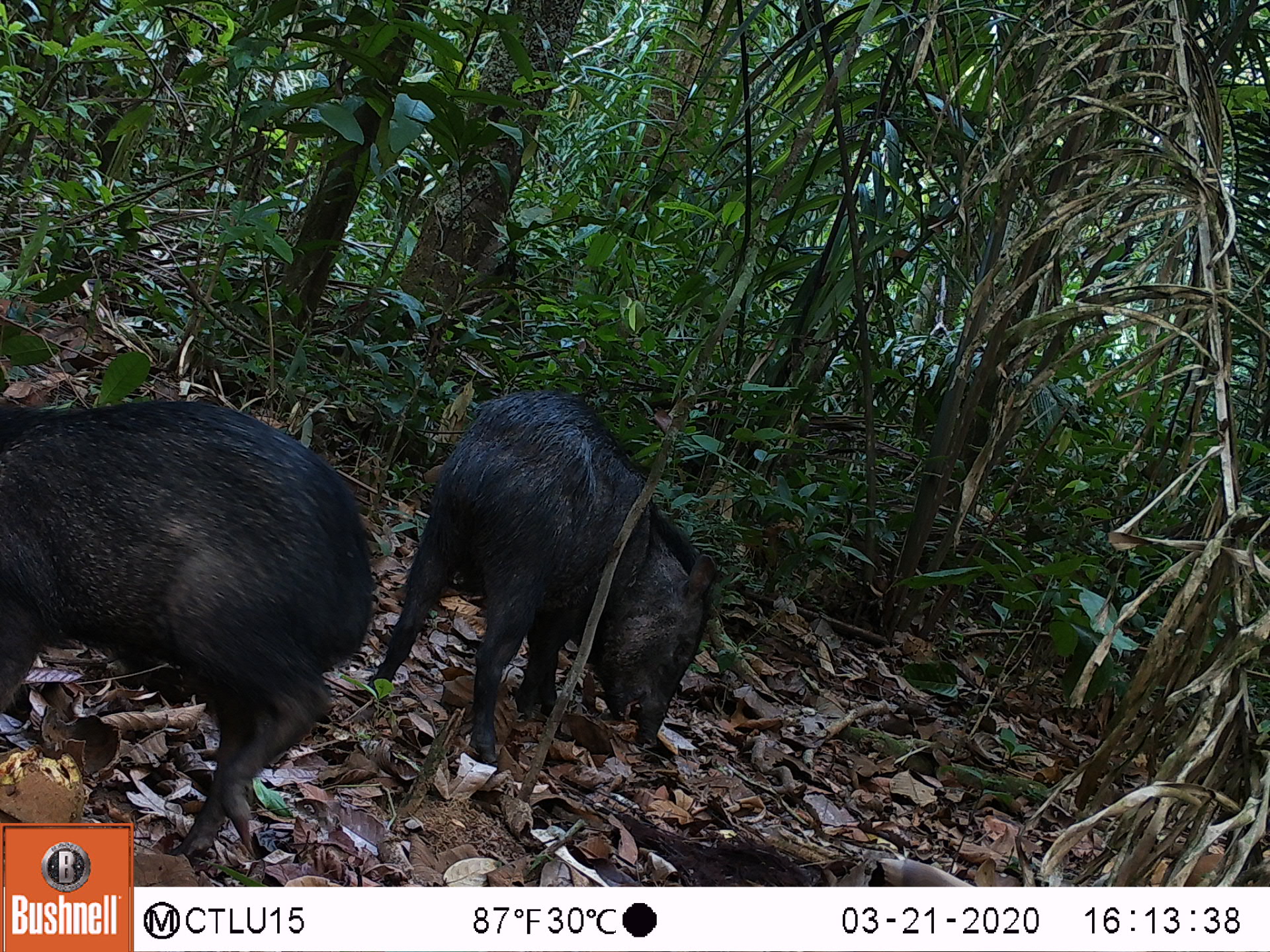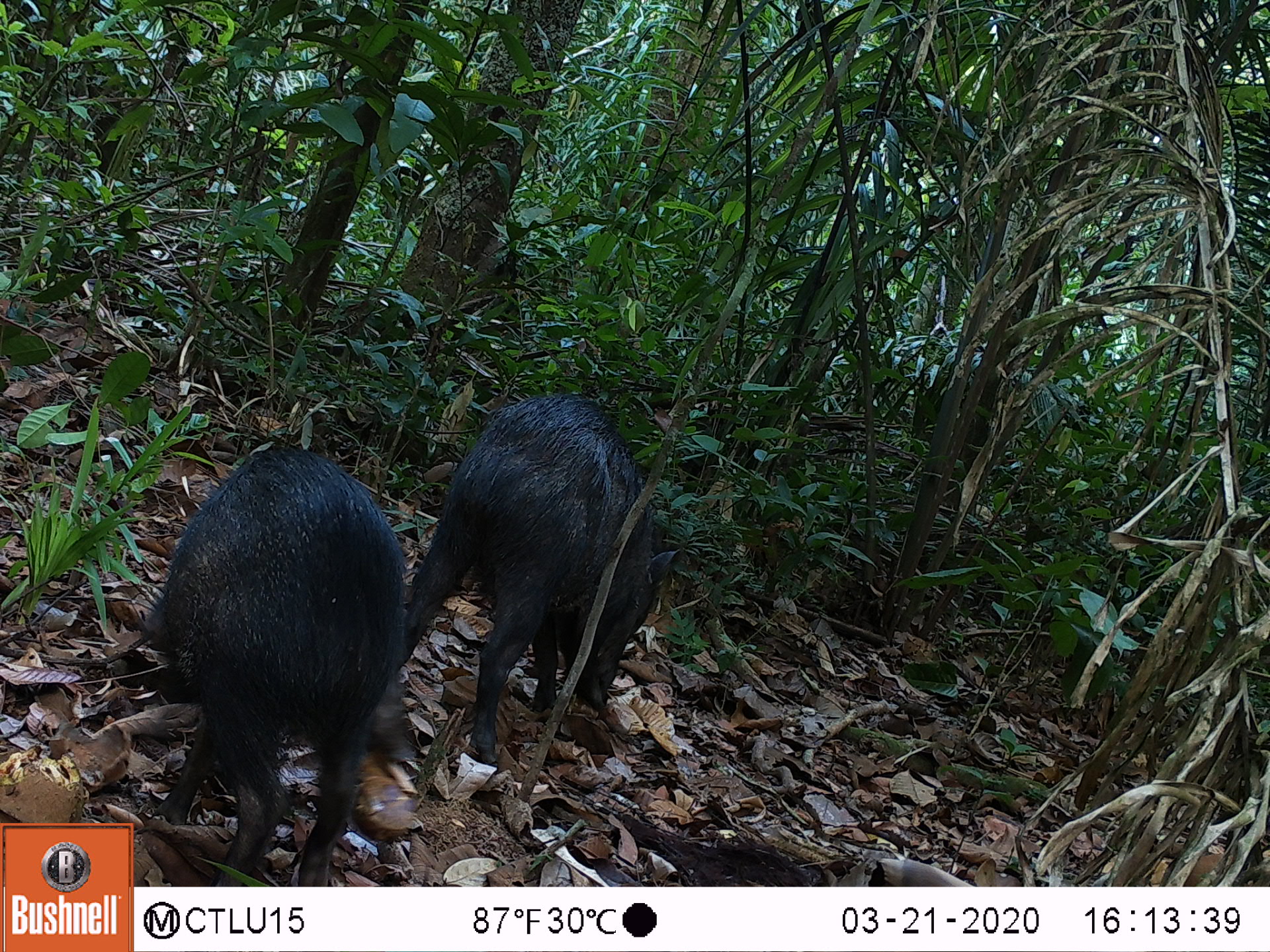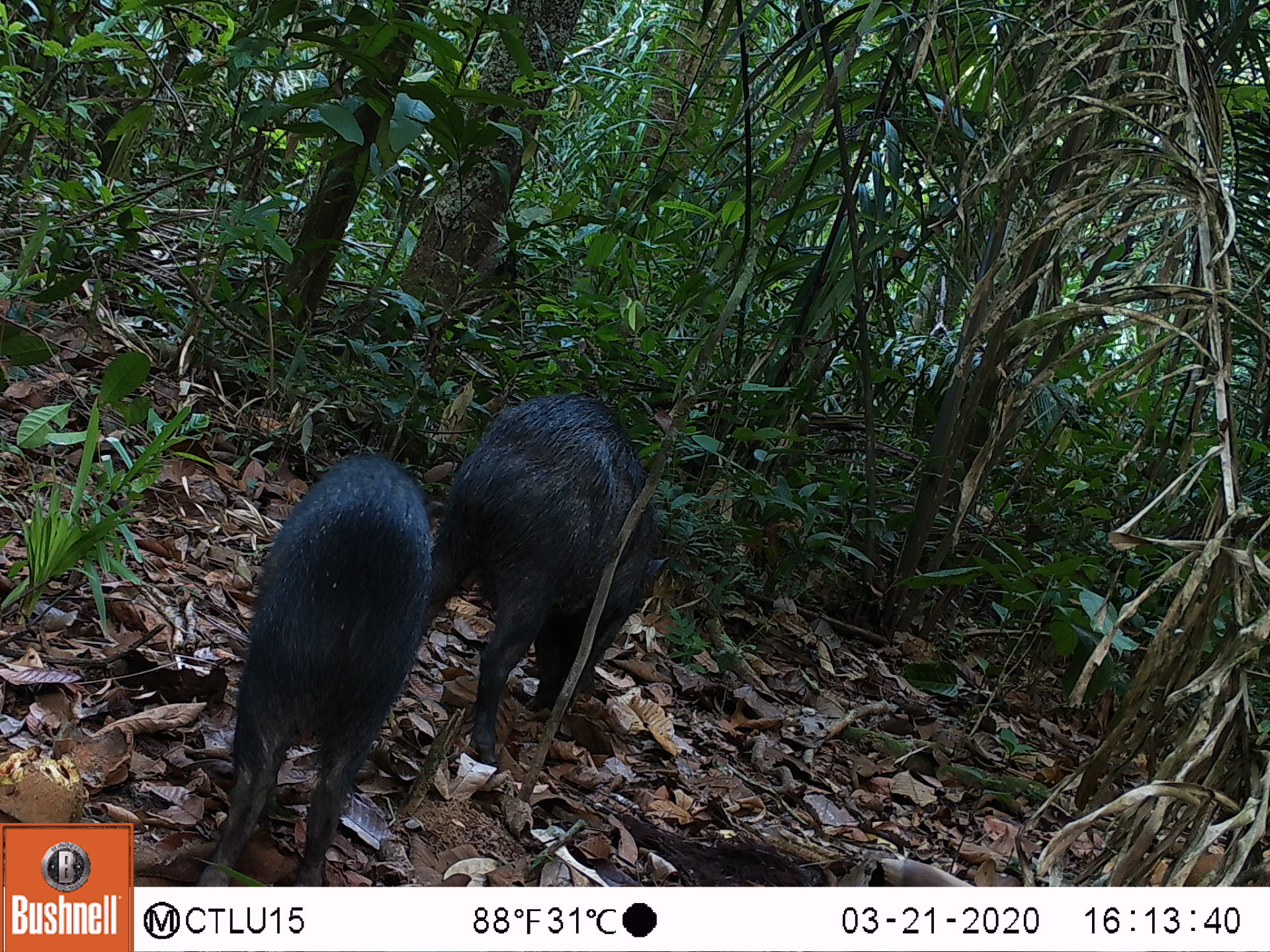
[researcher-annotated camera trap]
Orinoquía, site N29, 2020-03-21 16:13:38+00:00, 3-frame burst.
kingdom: Animalia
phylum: Chordata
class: Mammalia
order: Artiodactyla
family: Tayassuidae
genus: Pecari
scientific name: Pecari tajacu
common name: collared peccary